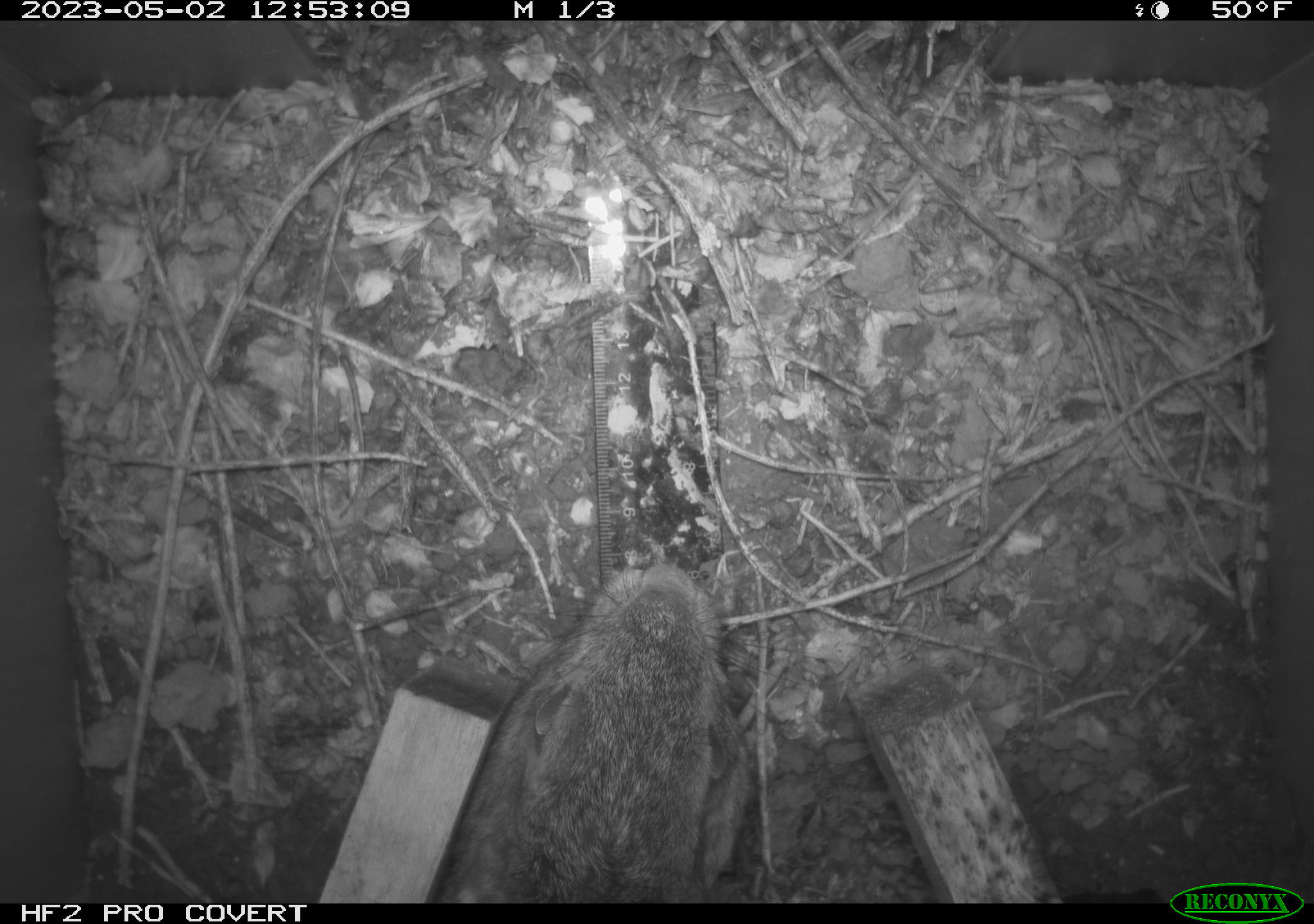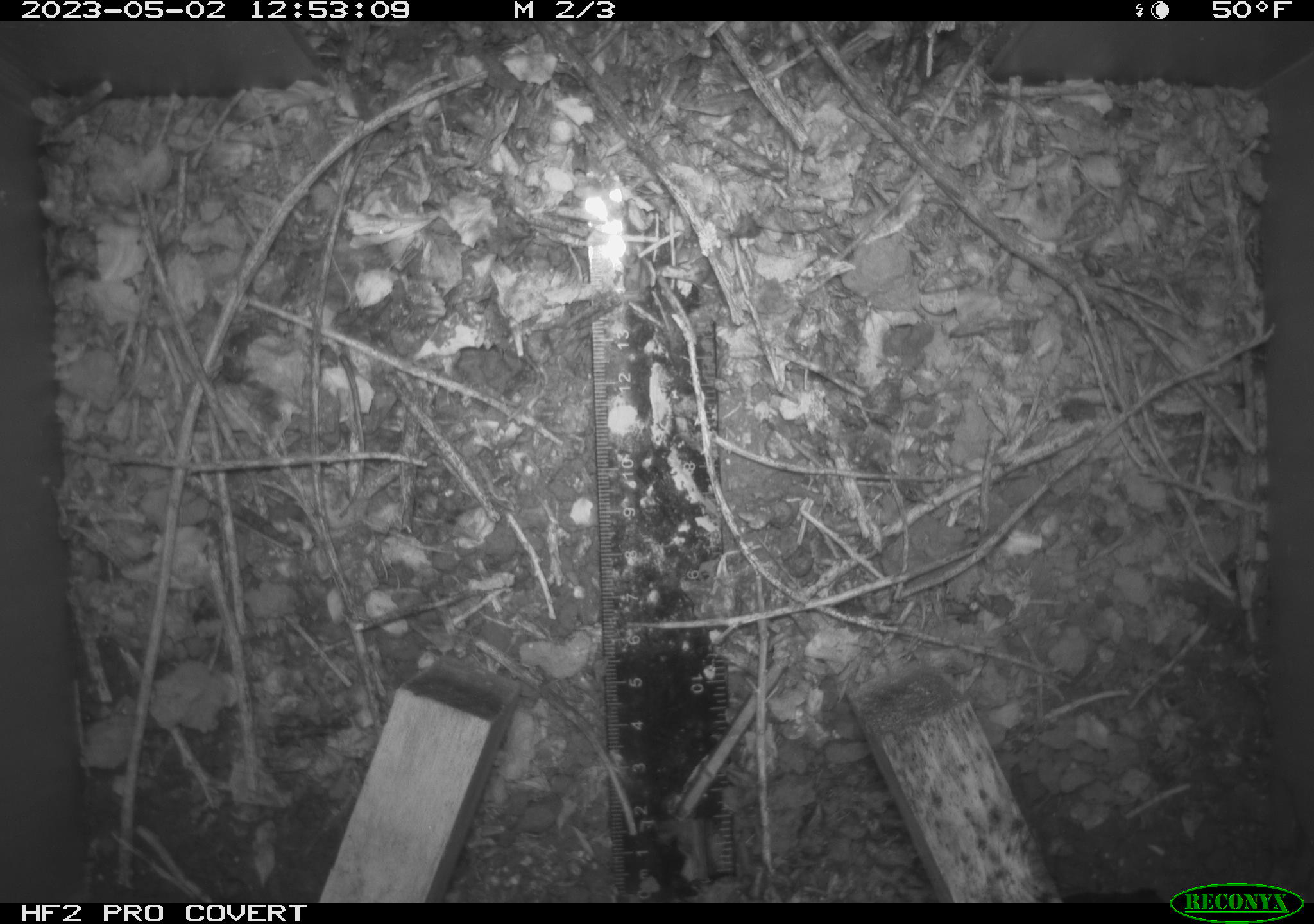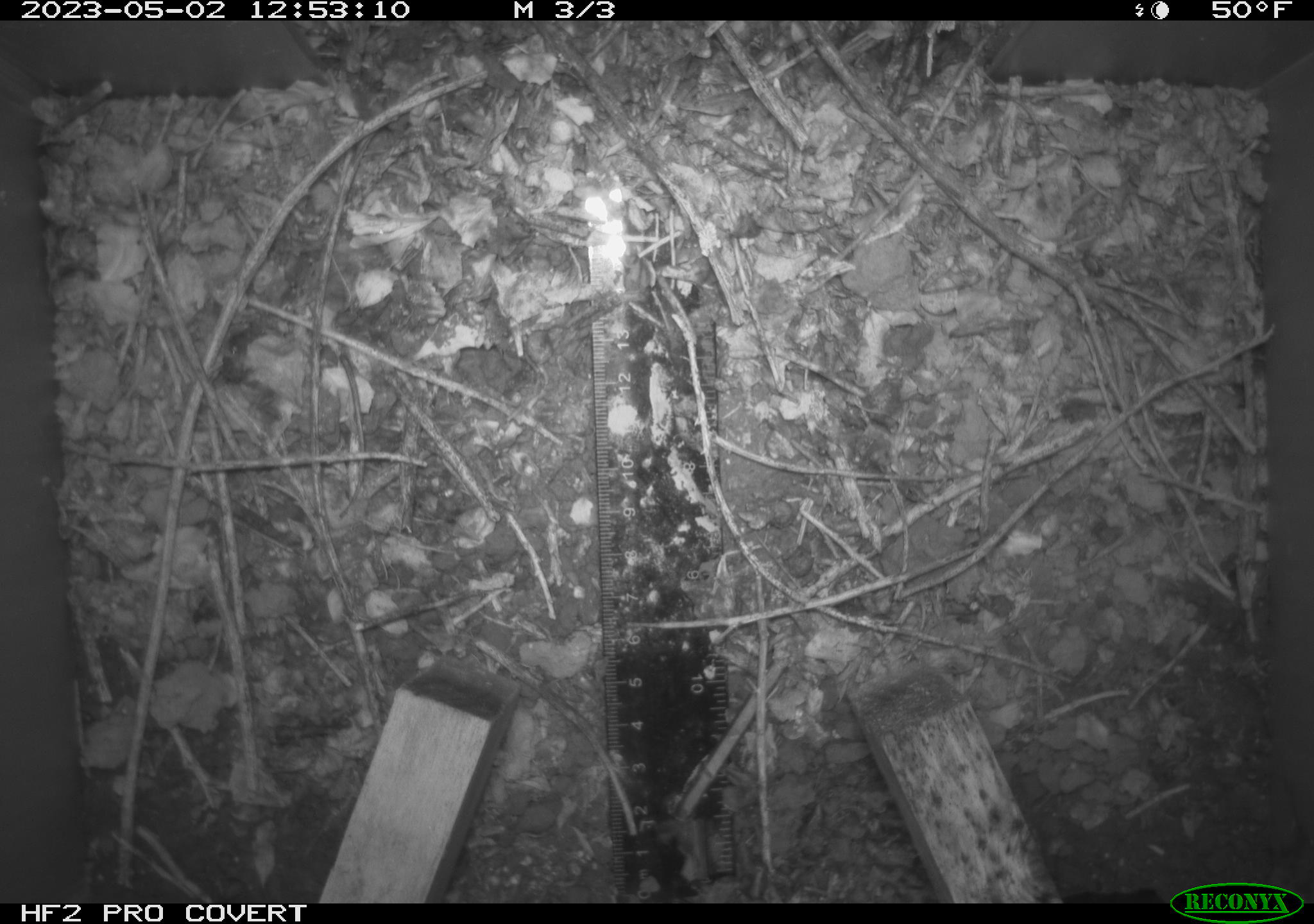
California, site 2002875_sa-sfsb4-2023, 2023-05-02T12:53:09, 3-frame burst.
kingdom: Animalia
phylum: Chordata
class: Mammalia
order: Lagomorpha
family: Leporidae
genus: Sylvilagus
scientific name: Sylvilagus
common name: cottontail rabbits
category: sylvilagus species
Sylvilagus species (cottontail rabbits) (Sylvilagus).